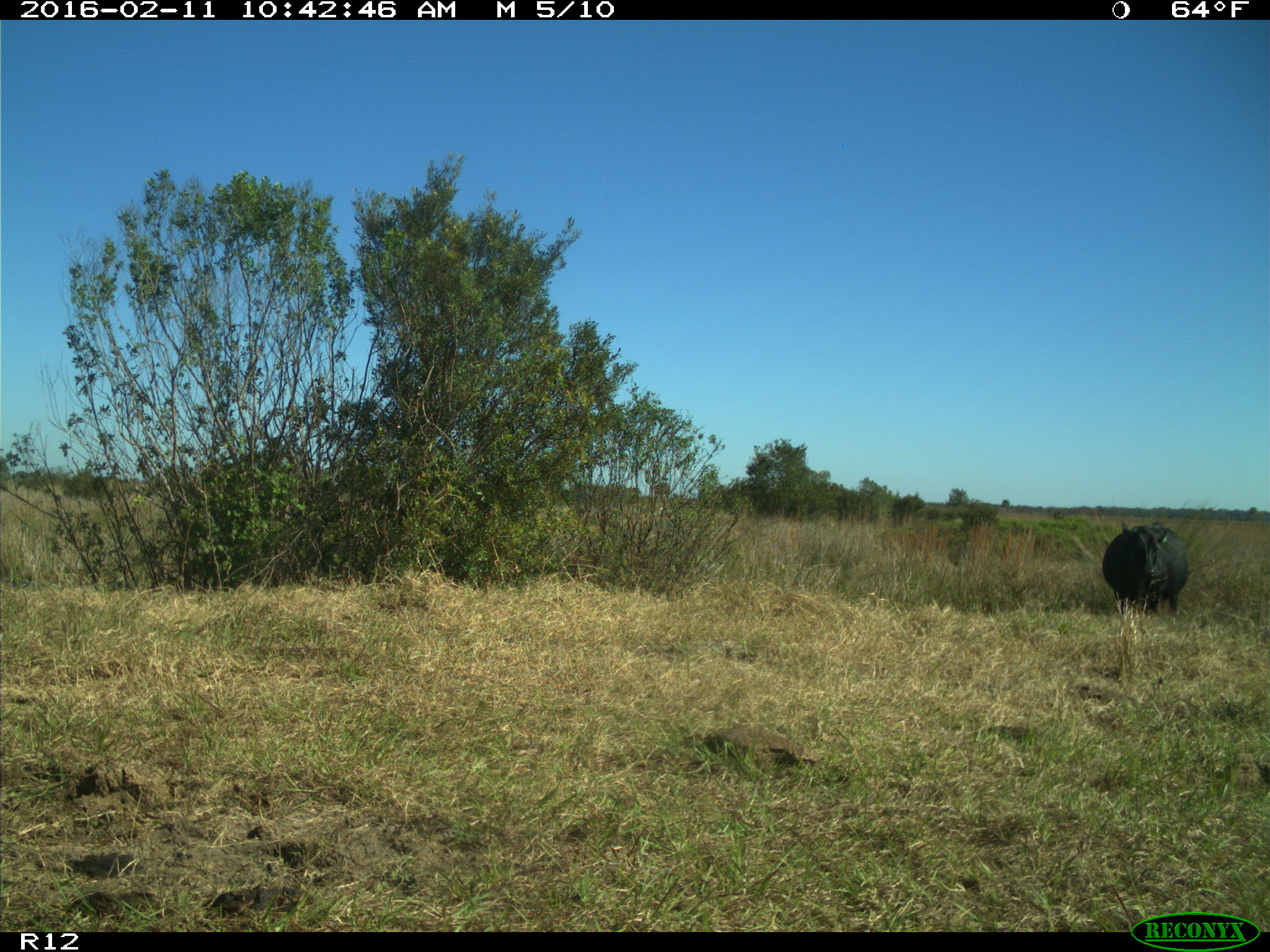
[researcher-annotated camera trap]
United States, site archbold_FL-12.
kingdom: Animalia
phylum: Chordata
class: Mammalia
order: Artiodactyla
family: Bovidae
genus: Bos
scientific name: Bos taurus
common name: domestic cow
Bos taurus (domestic cow).